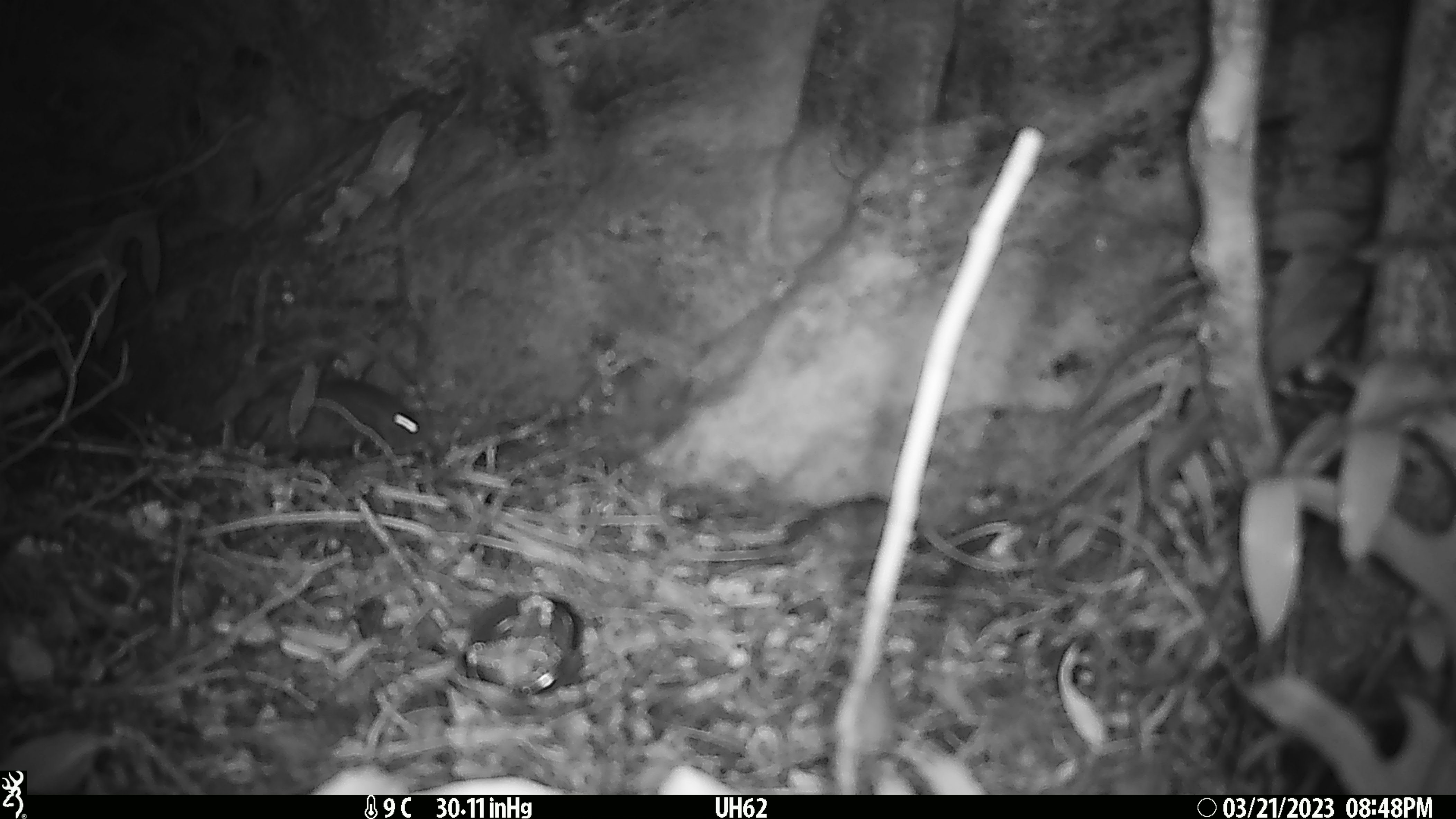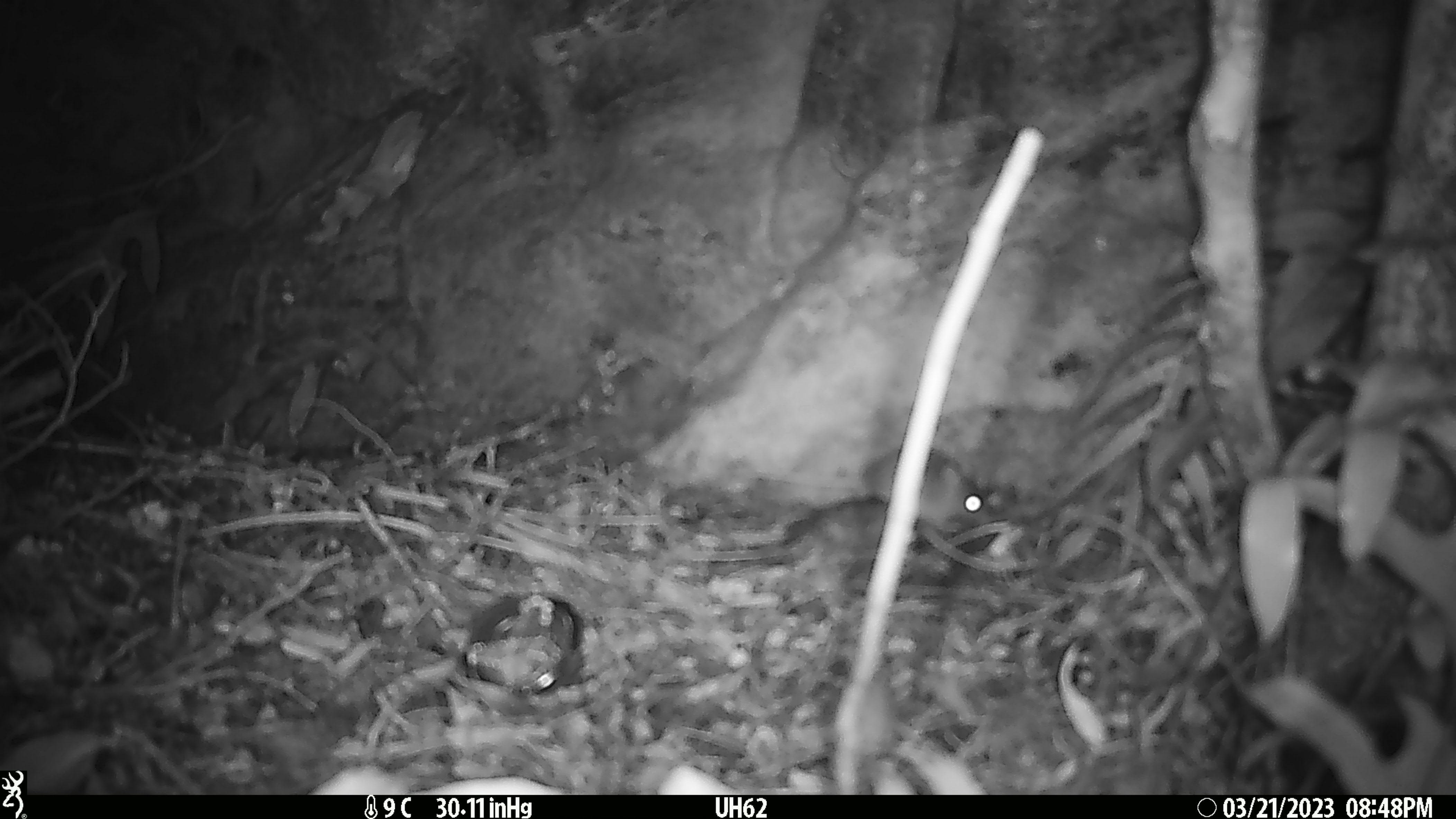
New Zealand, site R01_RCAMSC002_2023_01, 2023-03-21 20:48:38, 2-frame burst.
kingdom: Animalia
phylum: Chordata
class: Mammalia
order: Rodentia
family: Muridae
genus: Mus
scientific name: Mus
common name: mouse